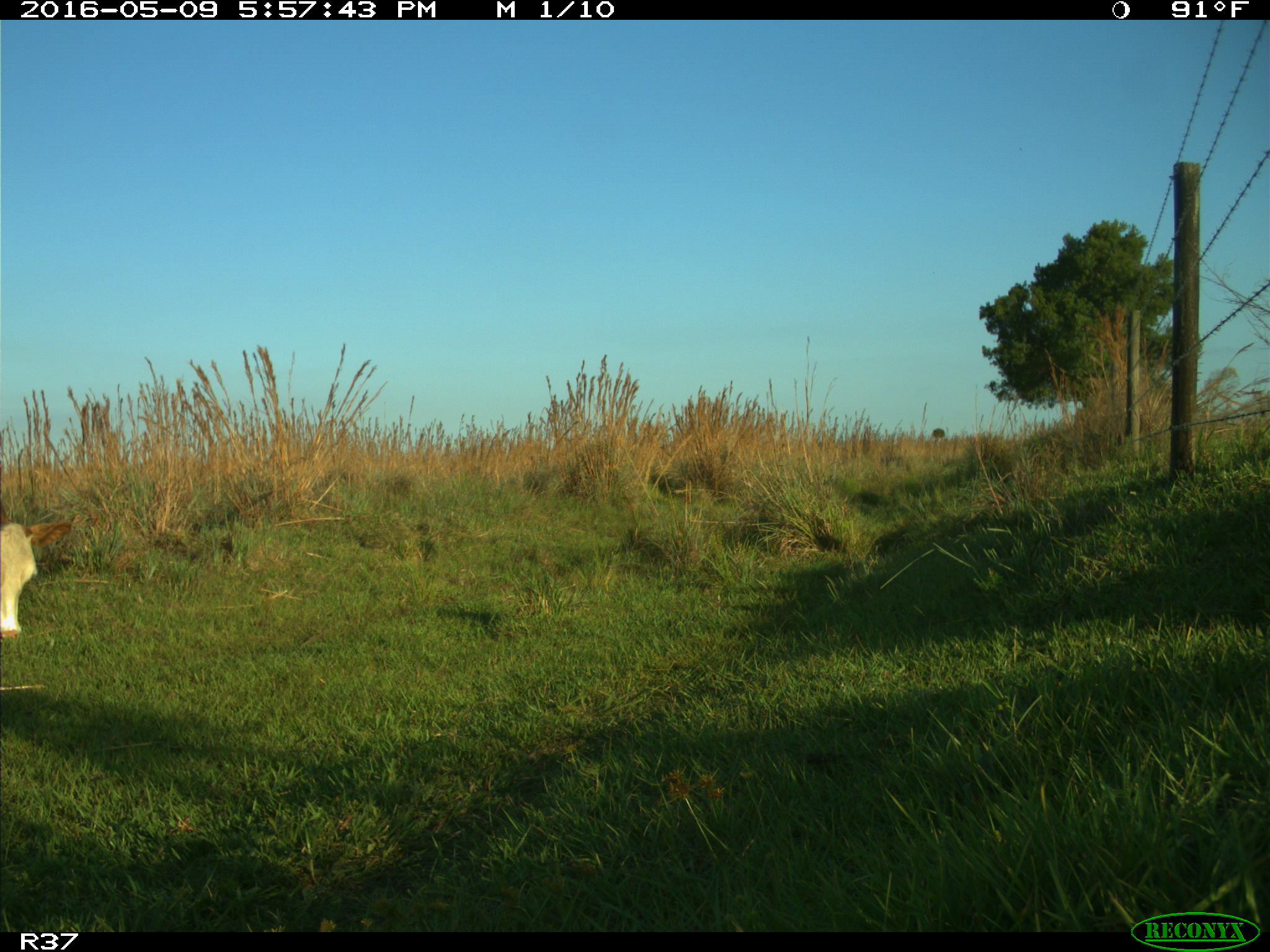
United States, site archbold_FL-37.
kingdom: Animalia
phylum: Chordata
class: Mammalia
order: Artiodactyla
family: Bovidae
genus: Bos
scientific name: Bos taurus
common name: domestic cow